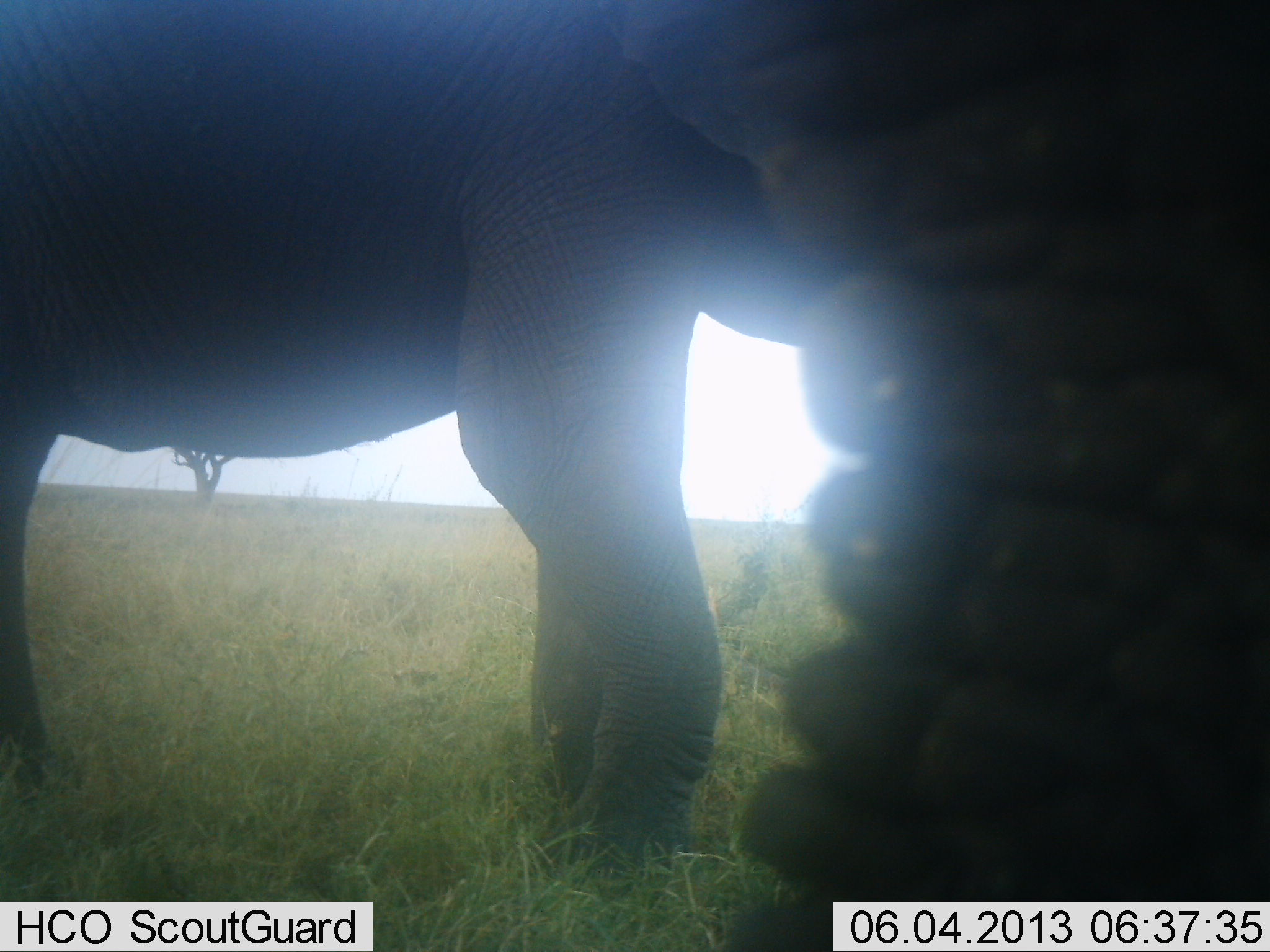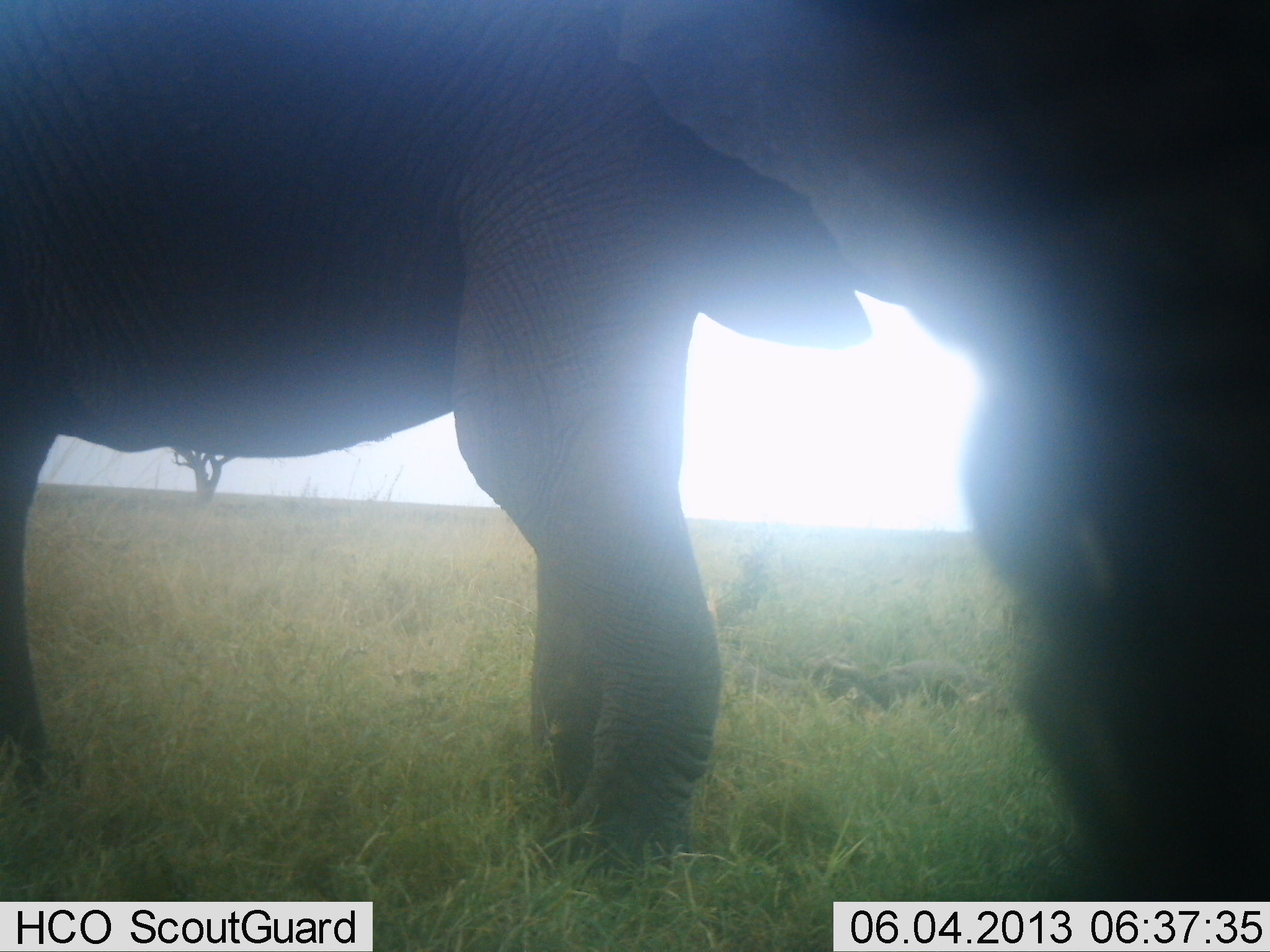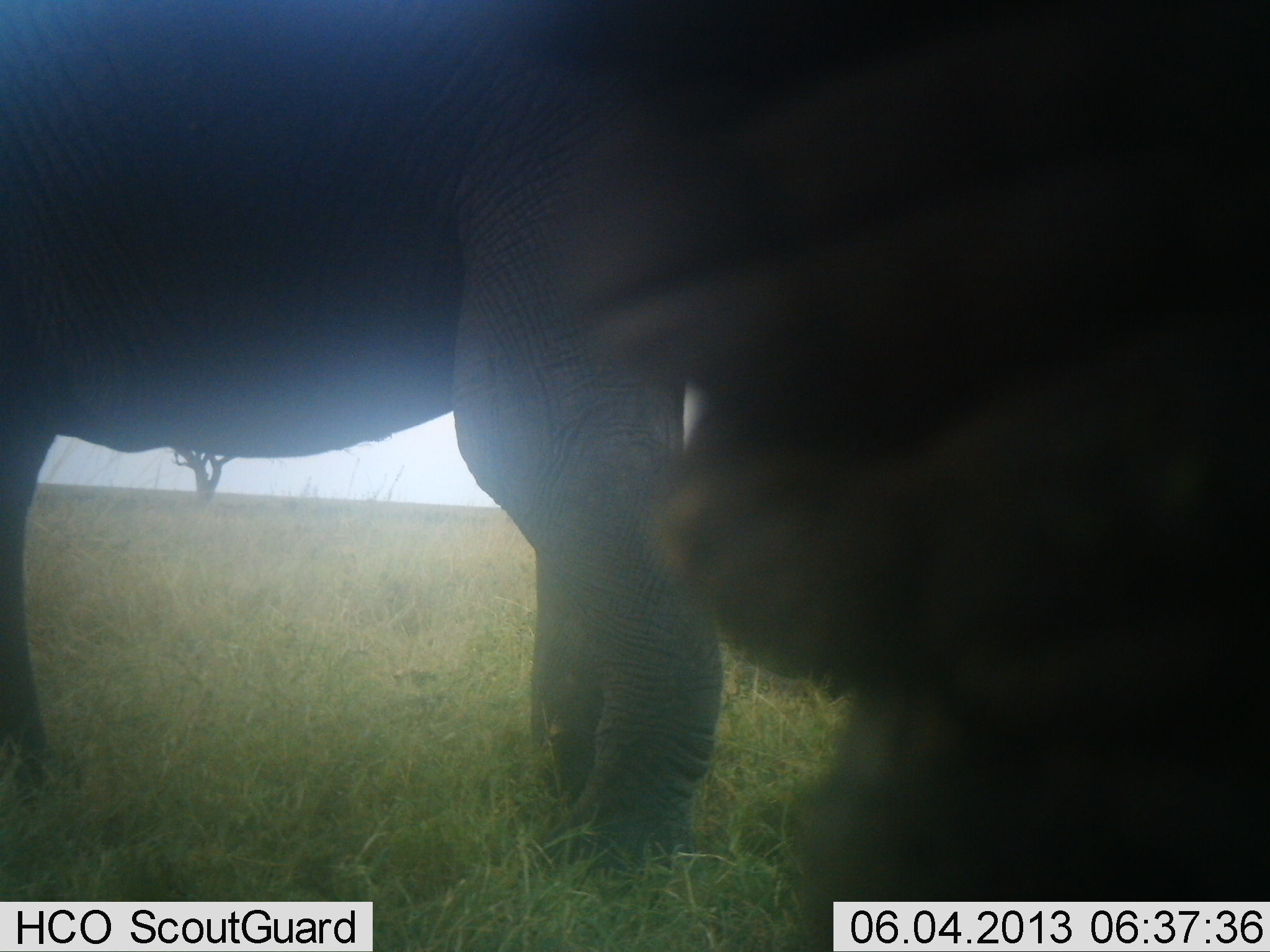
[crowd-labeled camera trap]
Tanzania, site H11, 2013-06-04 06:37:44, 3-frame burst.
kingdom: Animalia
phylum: Chordata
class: Mammalia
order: Proboscidea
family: Elephantidae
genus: Loxodonta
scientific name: Loxodonta africana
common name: african bush elephant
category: elephant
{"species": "elephant (african bush elephant) (Loxodonta africana)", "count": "2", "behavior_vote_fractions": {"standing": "80%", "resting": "0%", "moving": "20%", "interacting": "10%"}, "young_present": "0%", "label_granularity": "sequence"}